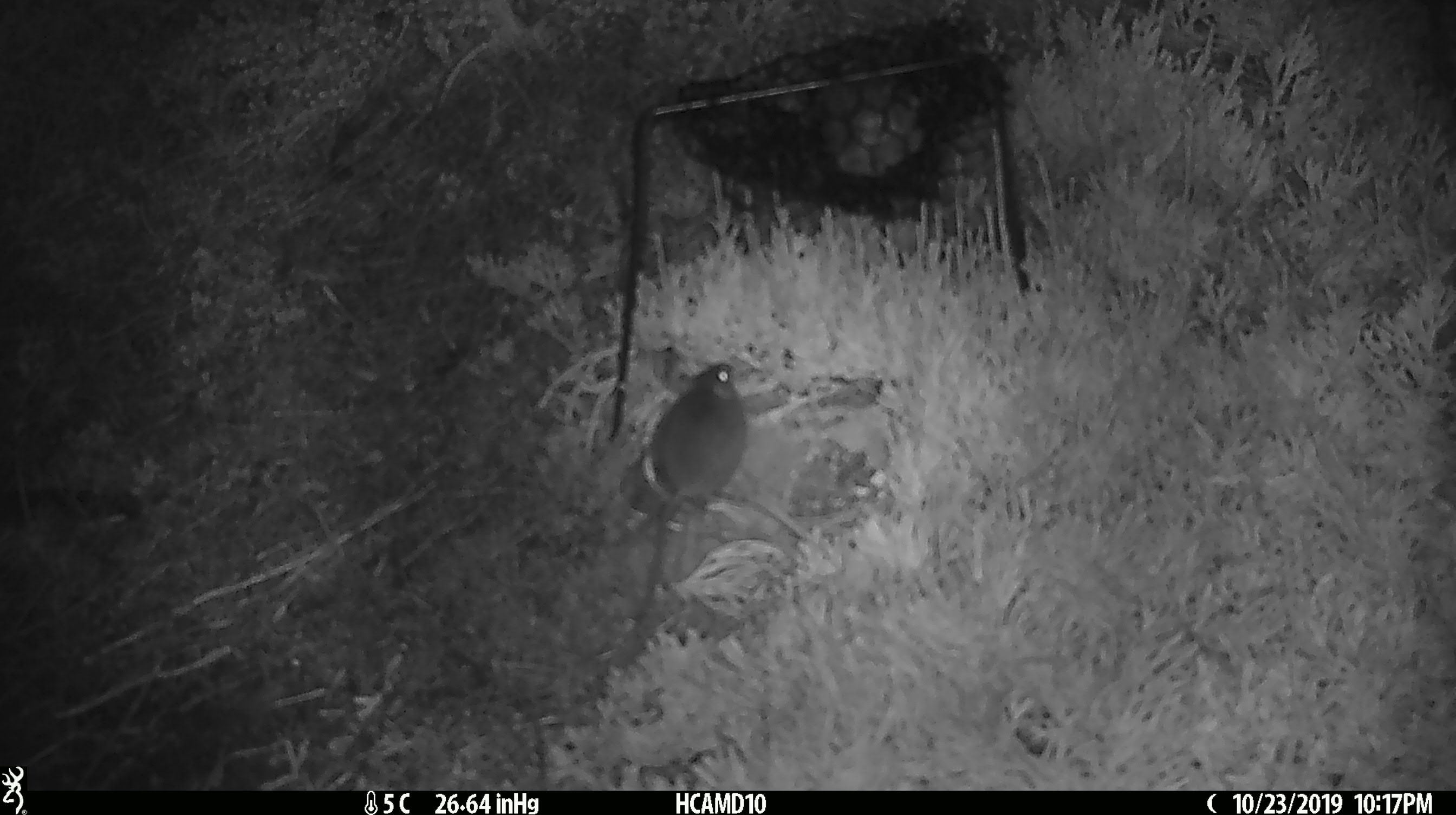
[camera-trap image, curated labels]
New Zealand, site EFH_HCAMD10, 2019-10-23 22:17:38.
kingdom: Animalia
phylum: Chordata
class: Mammalia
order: Rodentia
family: Muridae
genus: Mus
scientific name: Mus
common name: mouse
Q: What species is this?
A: Mouse (Mus).